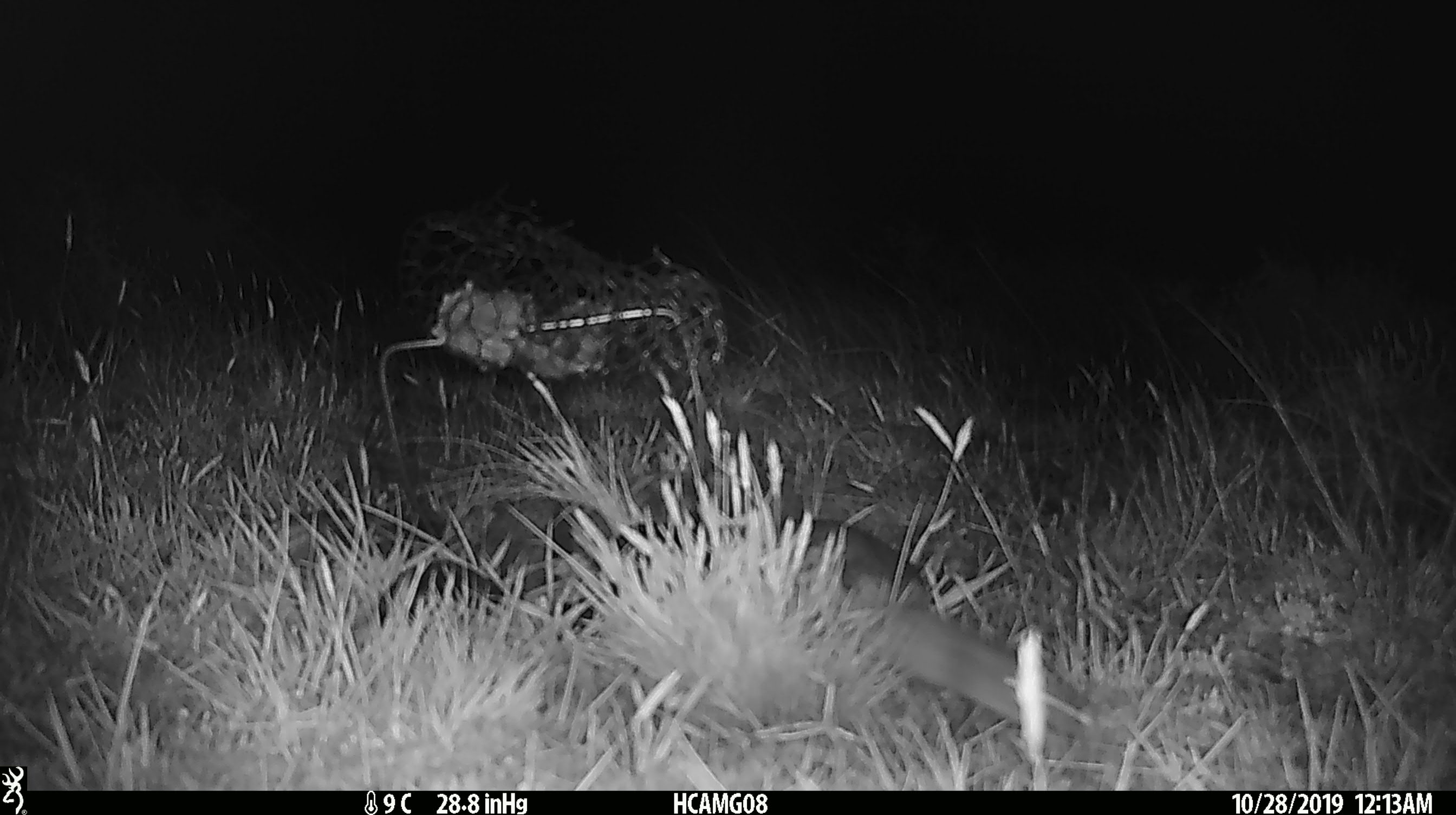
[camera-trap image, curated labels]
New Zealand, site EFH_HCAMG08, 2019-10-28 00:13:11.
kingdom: Animalia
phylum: Chordata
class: Mammalia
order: Rodentia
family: Muridae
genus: Mus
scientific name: Mus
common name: mouse